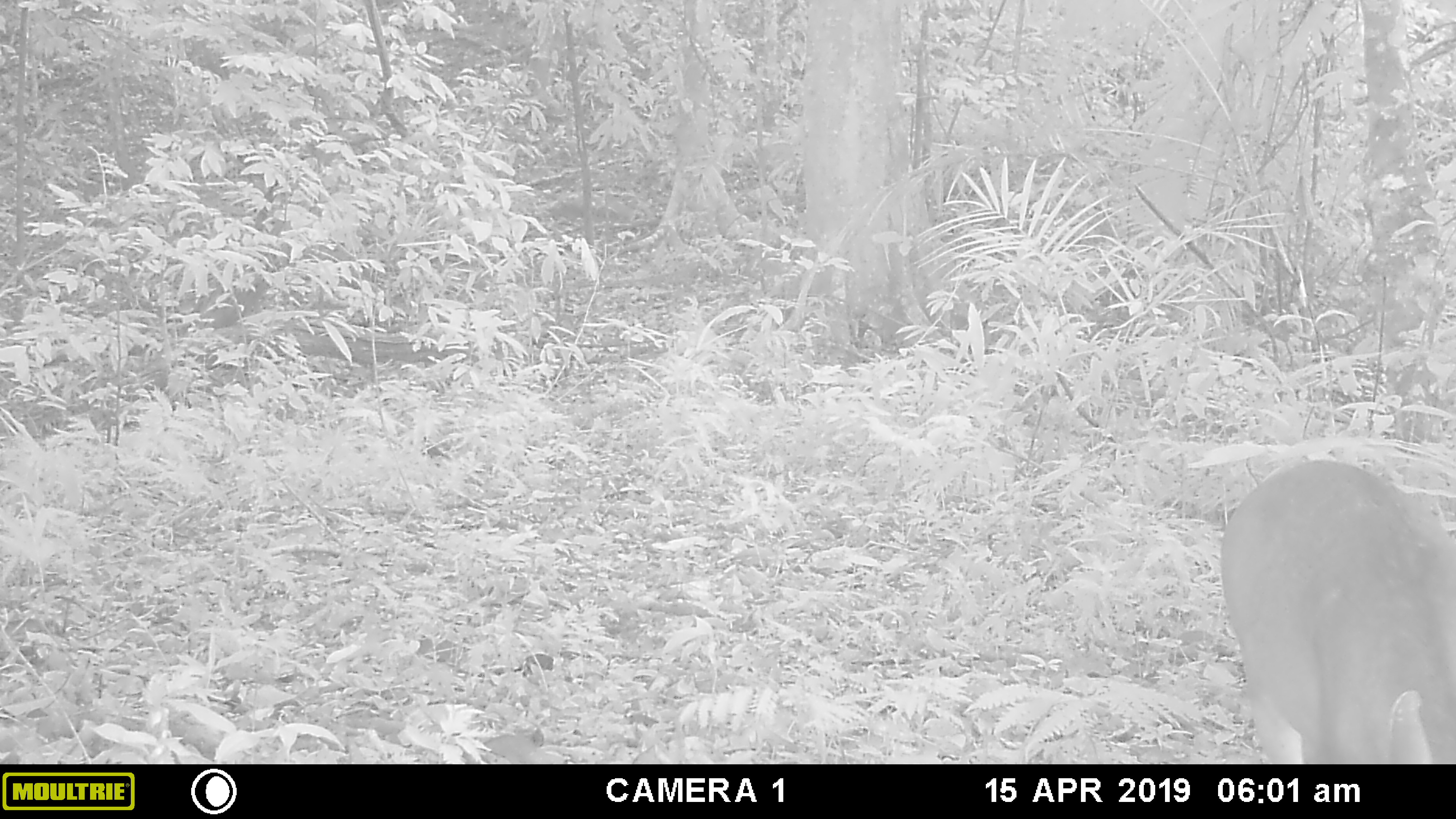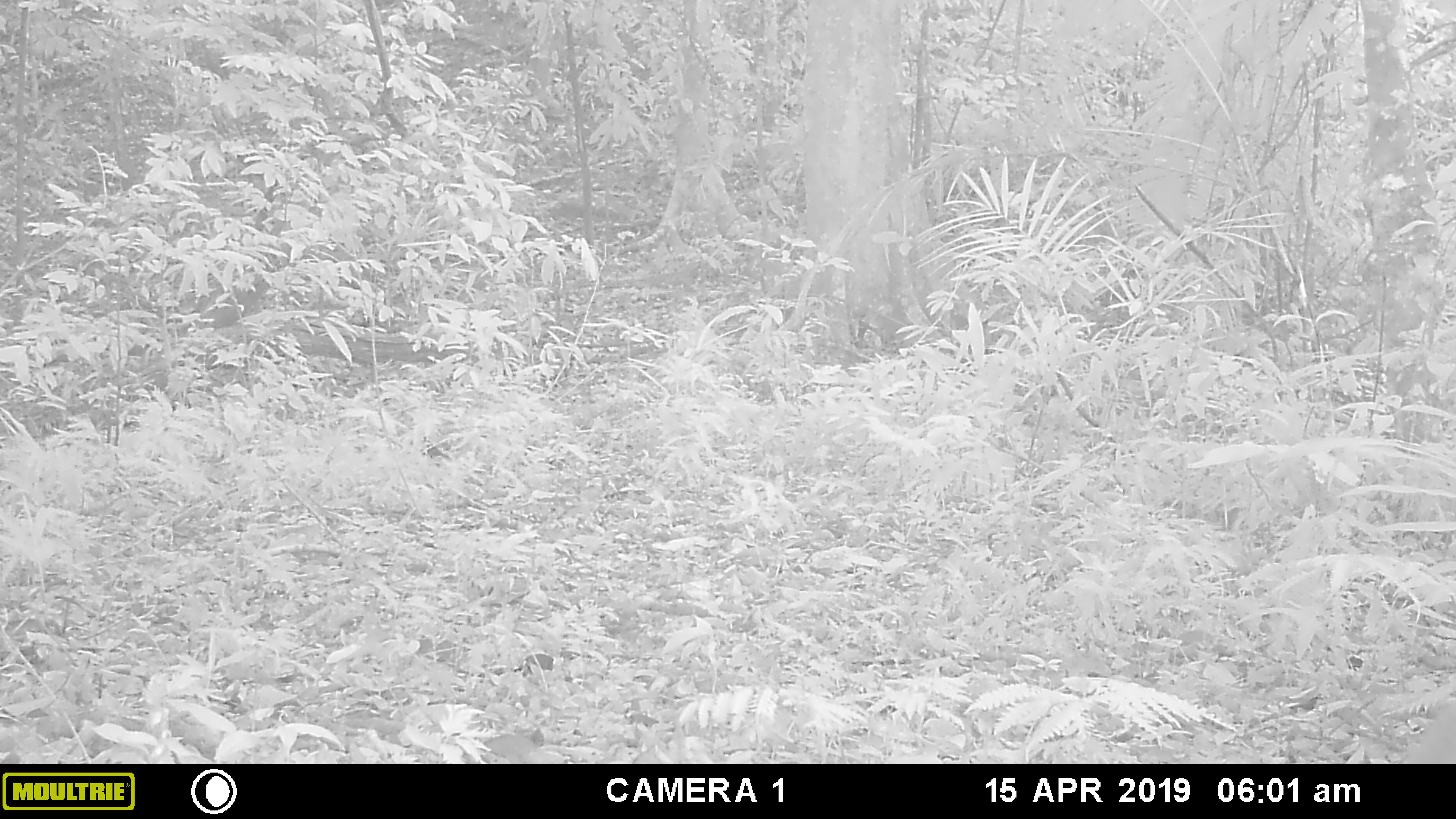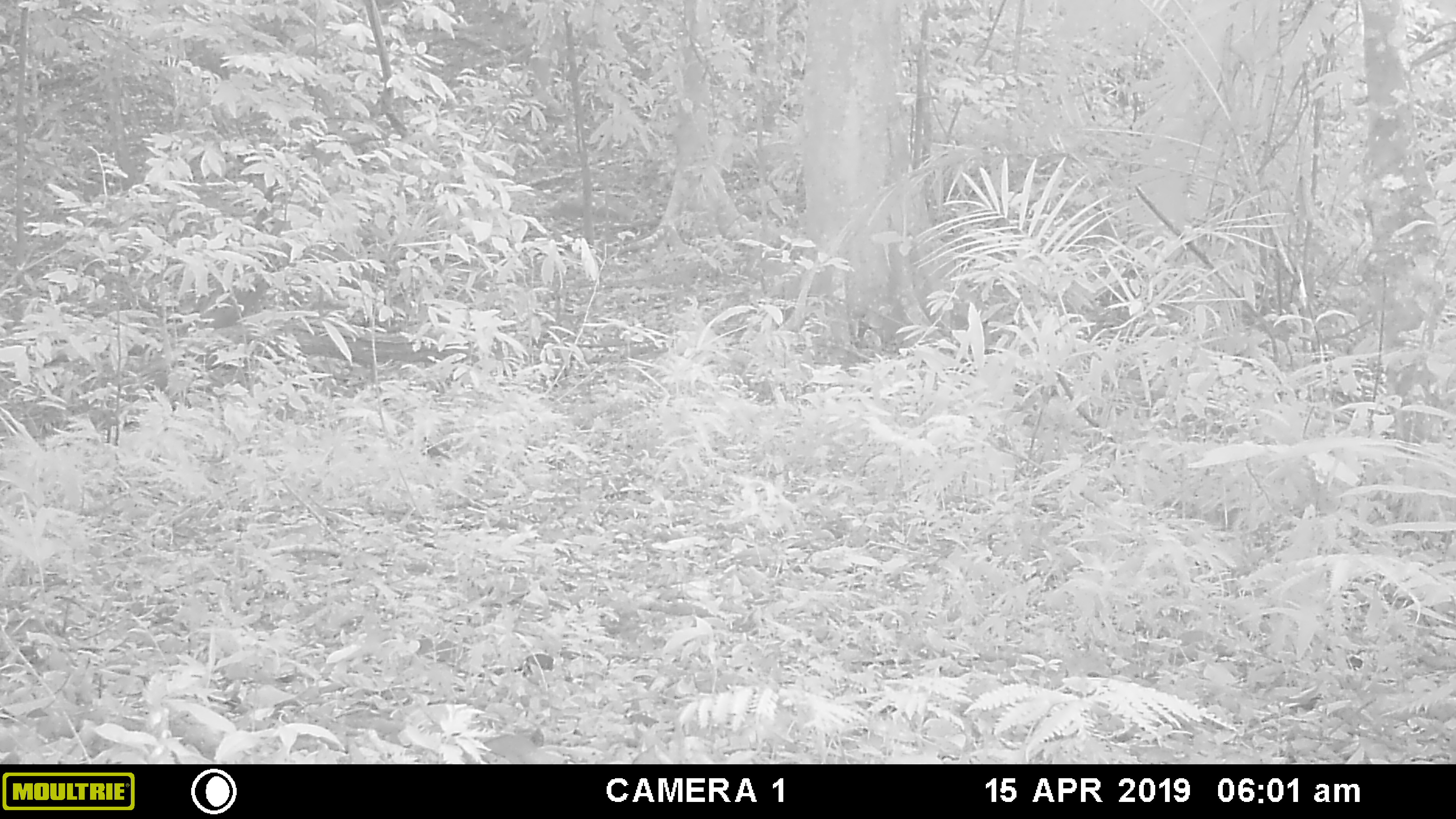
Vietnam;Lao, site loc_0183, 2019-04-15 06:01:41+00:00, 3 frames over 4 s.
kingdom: Animalia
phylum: Chordata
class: Mammalia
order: Artiodactyla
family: Cervidae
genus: Muntiacus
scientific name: Muntiacus vuquangensis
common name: large-antlered muntjac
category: large antlered muntjac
Large antlered muntjac (large-antlered muntjac) (Muntiacus vuquangensis). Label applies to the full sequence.